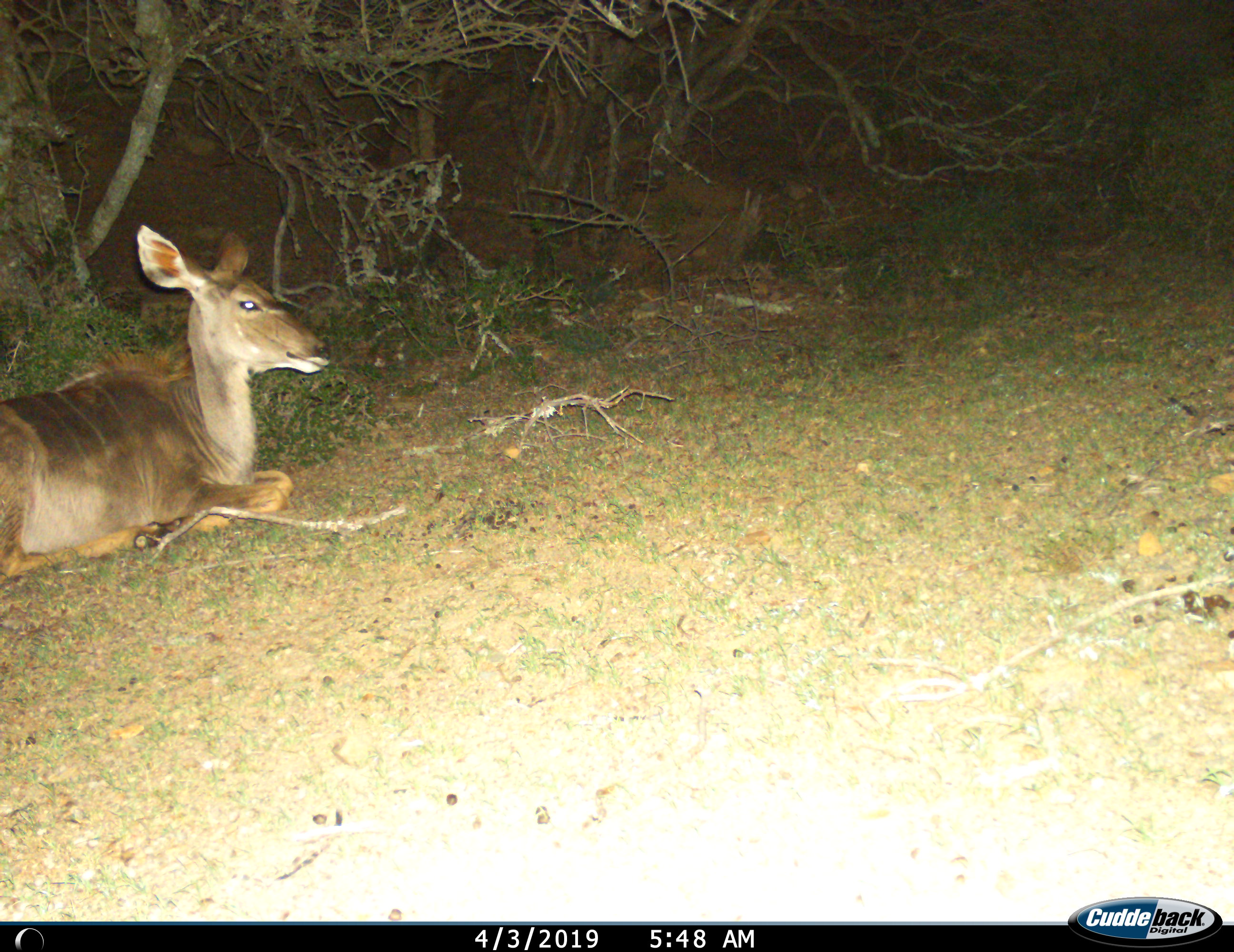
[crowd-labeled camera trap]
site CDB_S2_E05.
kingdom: Animalia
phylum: Chordata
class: Mammalia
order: Artiodactyla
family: Bovidae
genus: Tragelaphus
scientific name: Tragelaphus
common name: kudu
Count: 1.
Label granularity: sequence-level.